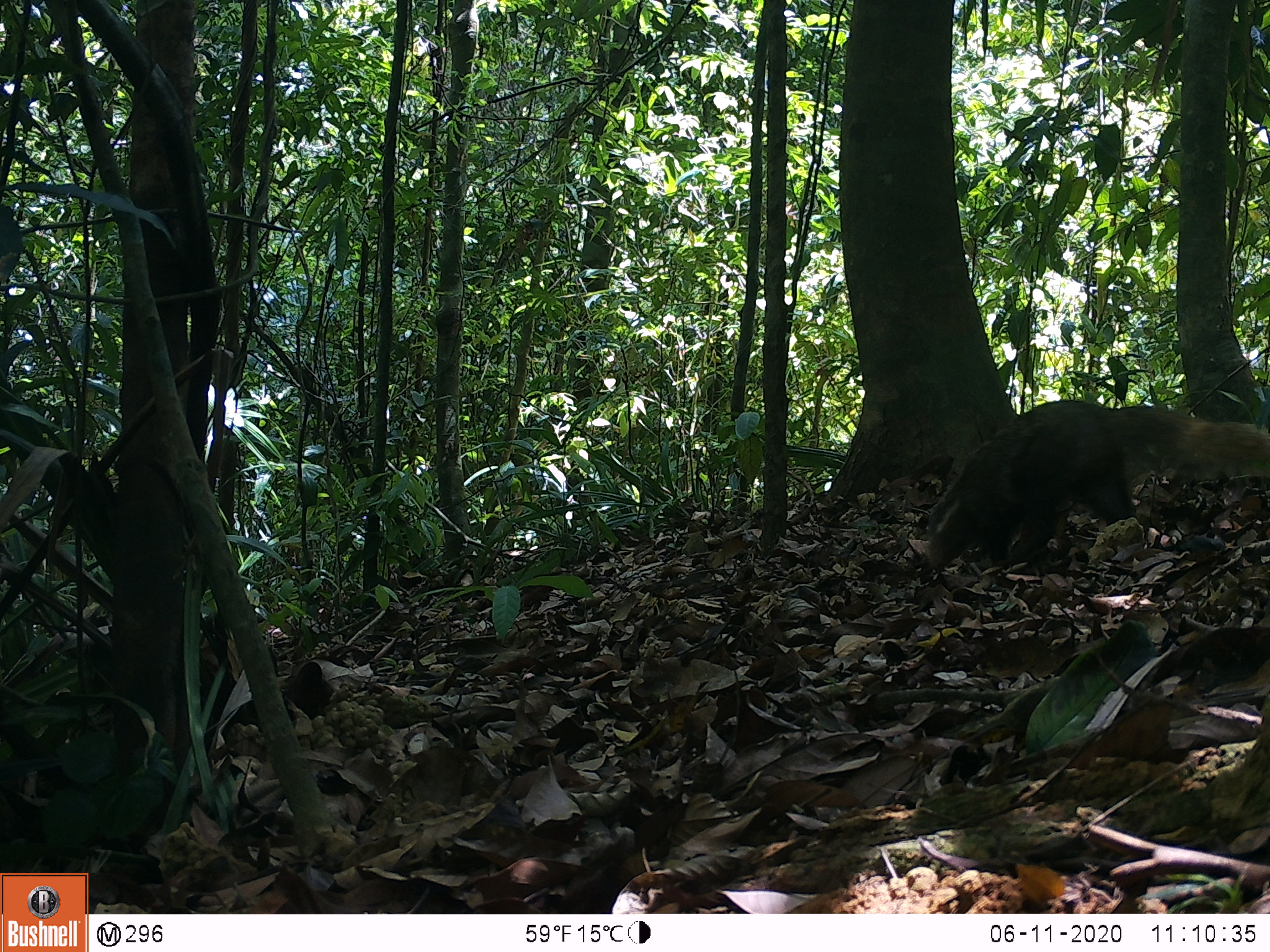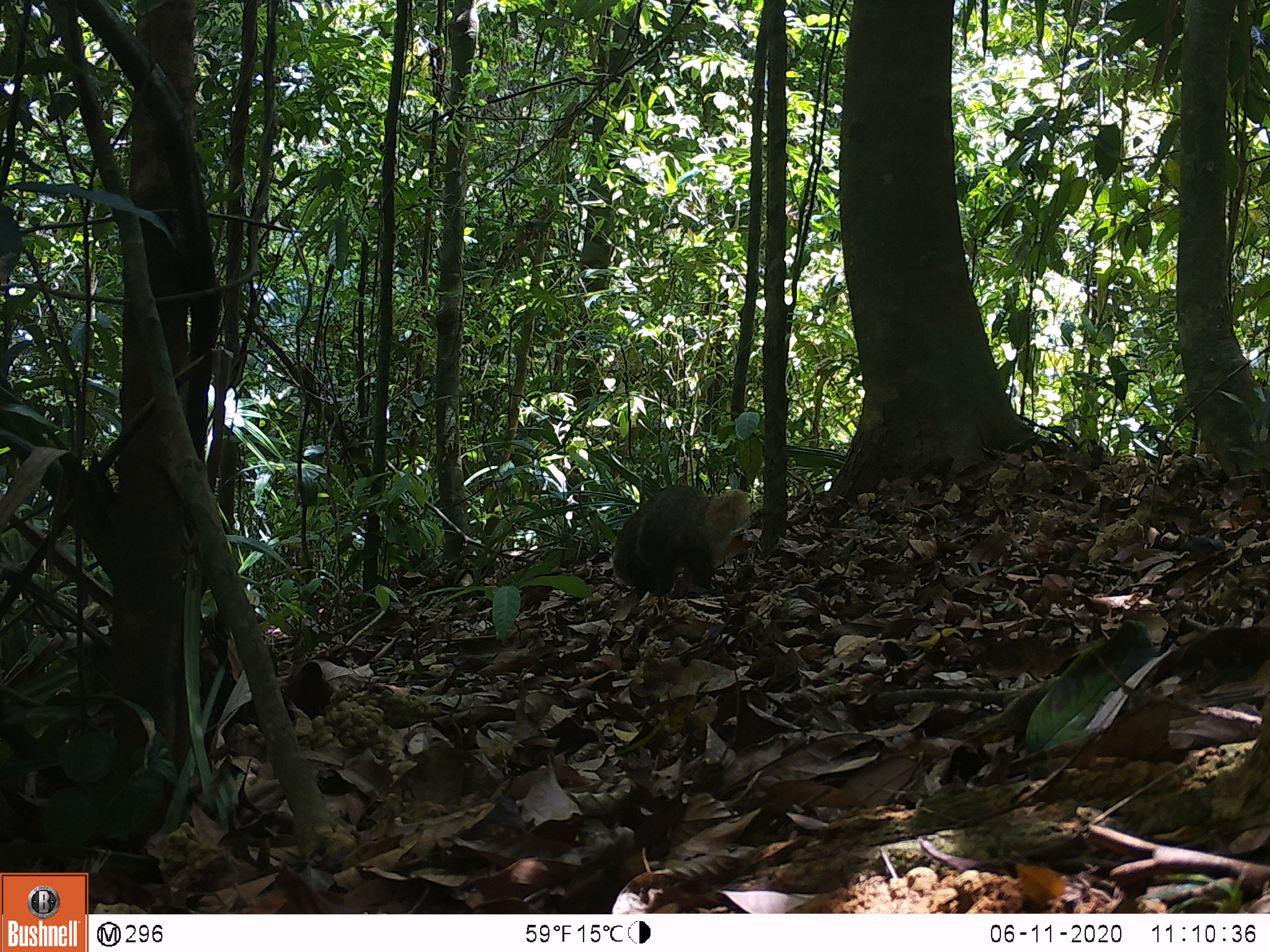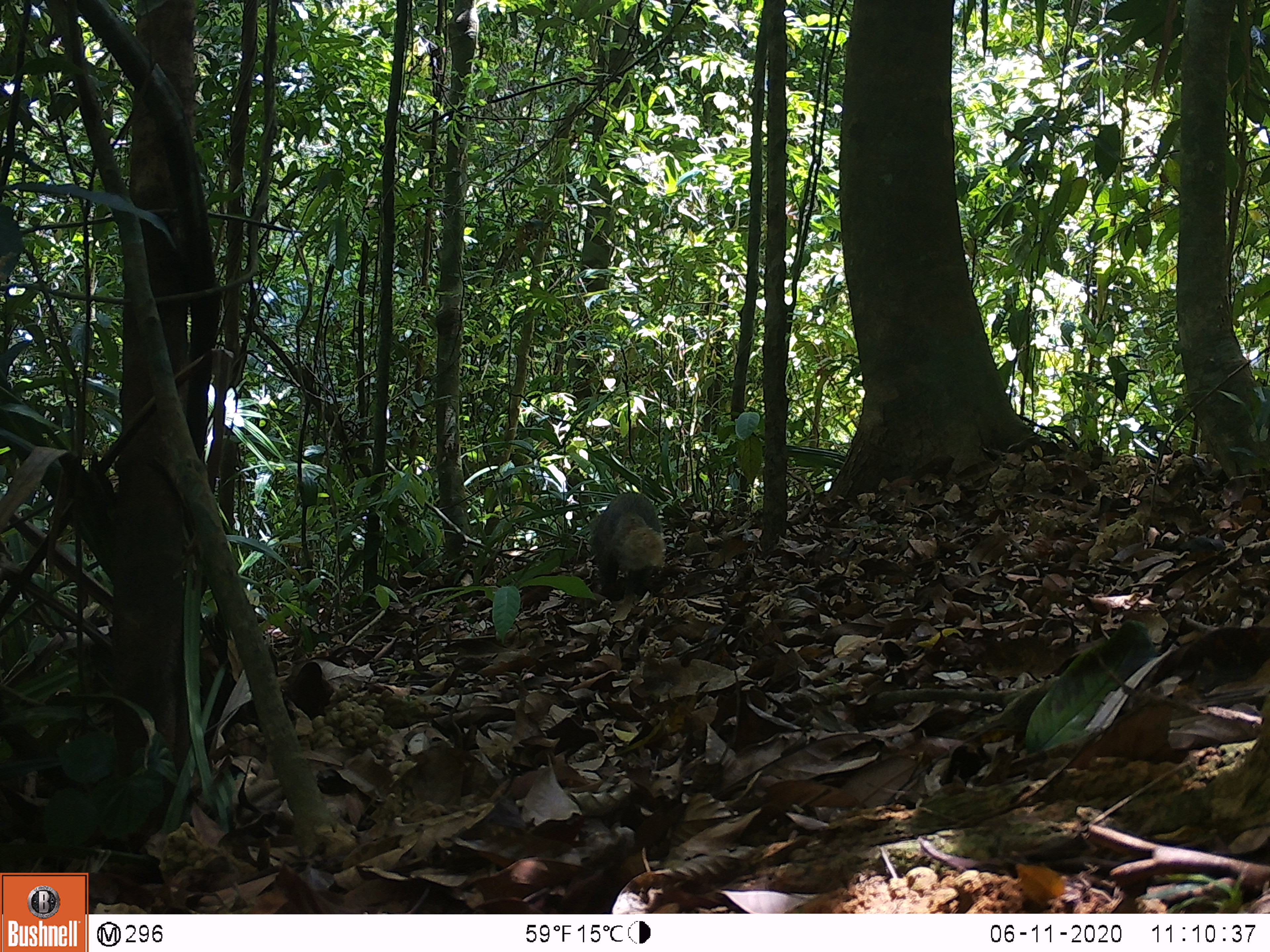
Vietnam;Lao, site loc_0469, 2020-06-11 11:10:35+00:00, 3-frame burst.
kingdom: Animalia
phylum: Chordata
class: Mammalia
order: Carnivora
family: Herpestidae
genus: Urva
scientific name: Urva urva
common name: crab-eating mongoose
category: crab eating mongoose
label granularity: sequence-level